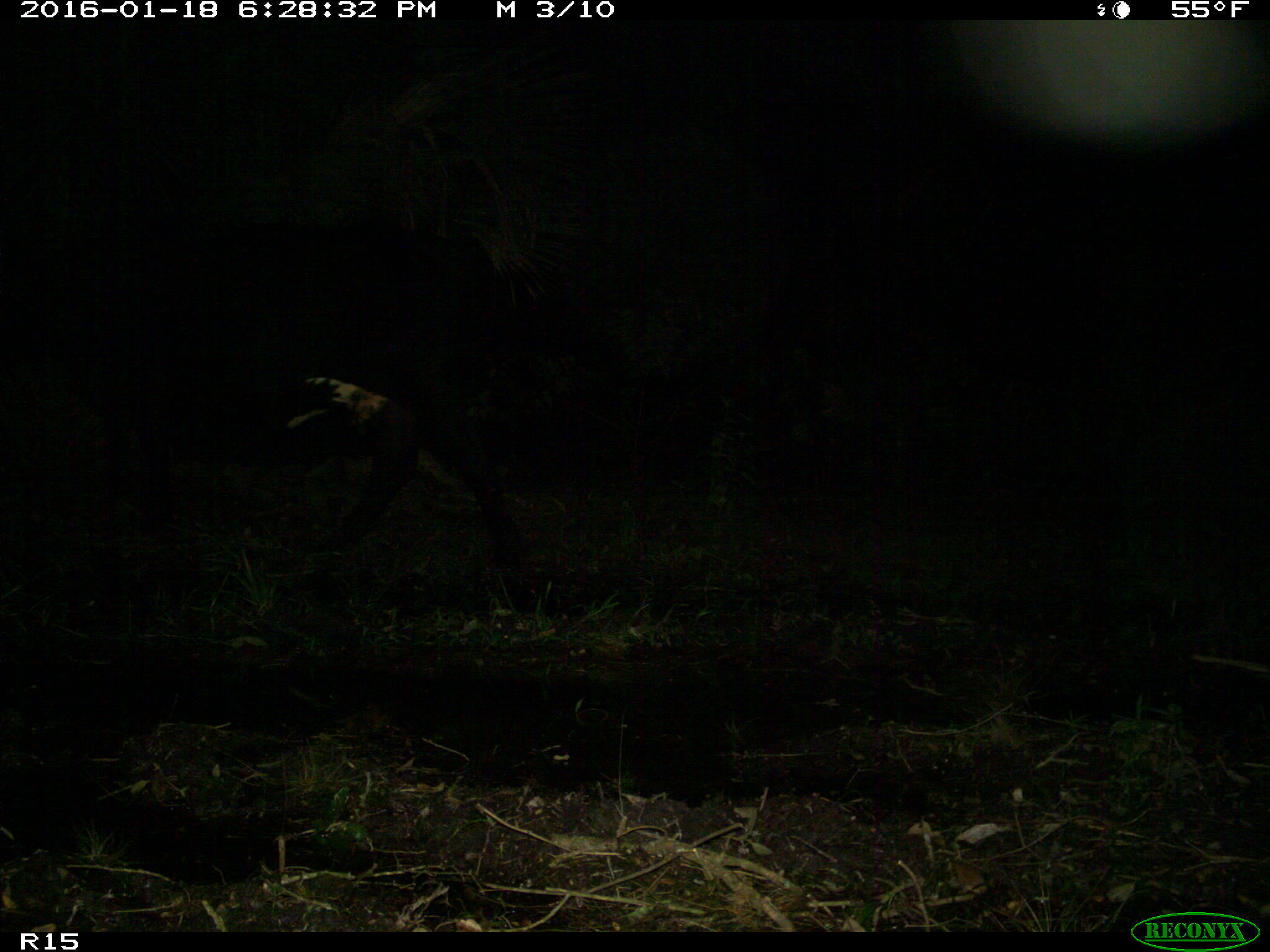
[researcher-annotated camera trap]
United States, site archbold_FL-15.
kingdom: Animalia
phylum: Chordata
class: Mammalia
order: Artiodactyla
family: Bovidae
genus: Bos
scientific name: Bos taurus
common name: domestic cow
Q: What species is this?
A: Bos taurus (domestic cow).